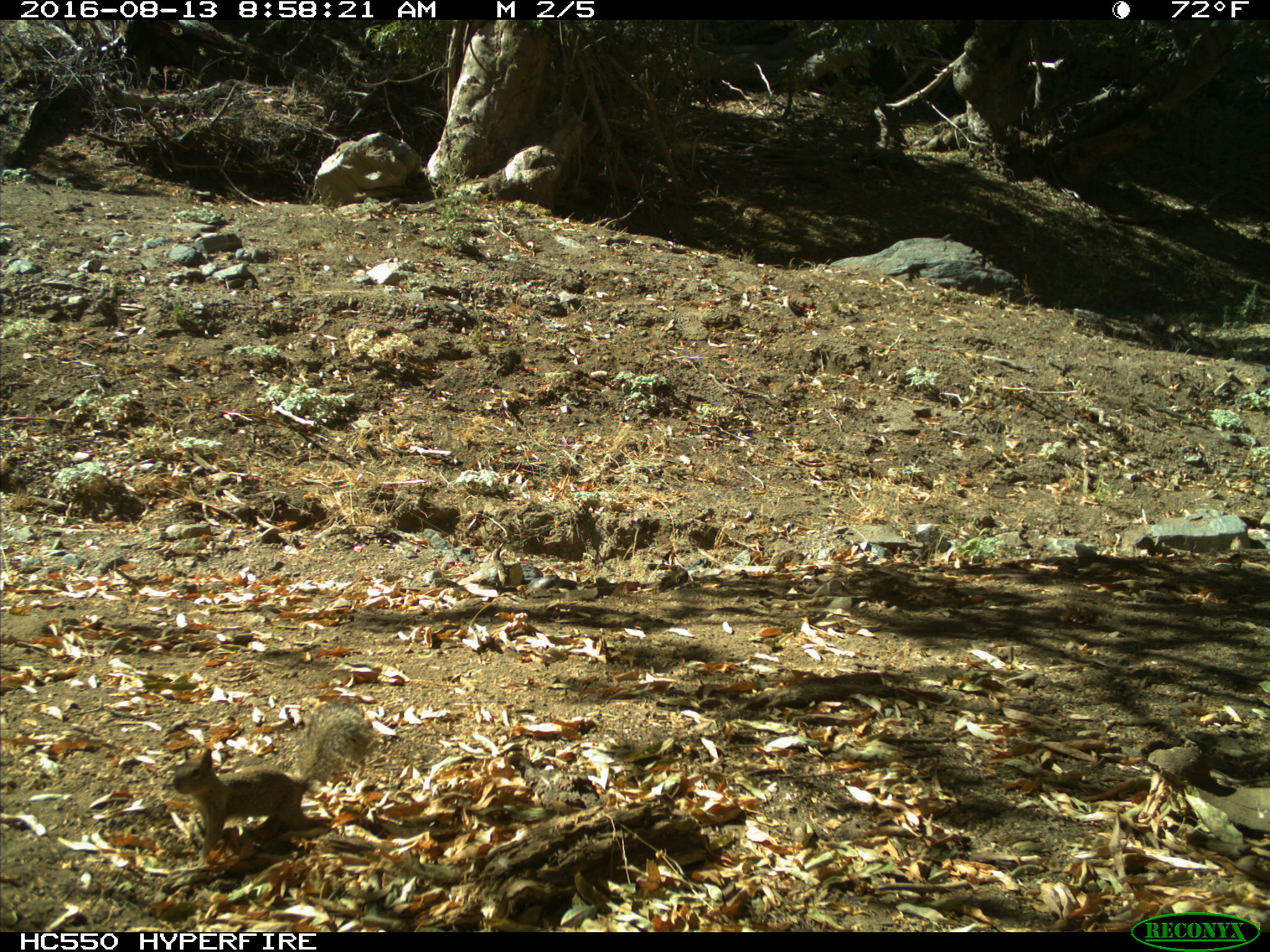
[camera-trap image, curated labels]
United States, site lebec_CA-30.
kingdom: Animalia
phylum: Chordata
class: Mammalia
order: Rodentia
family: Sciuridae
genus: Otospermophilus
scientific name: Otospermophilus beecheyi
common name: california ground squirrel